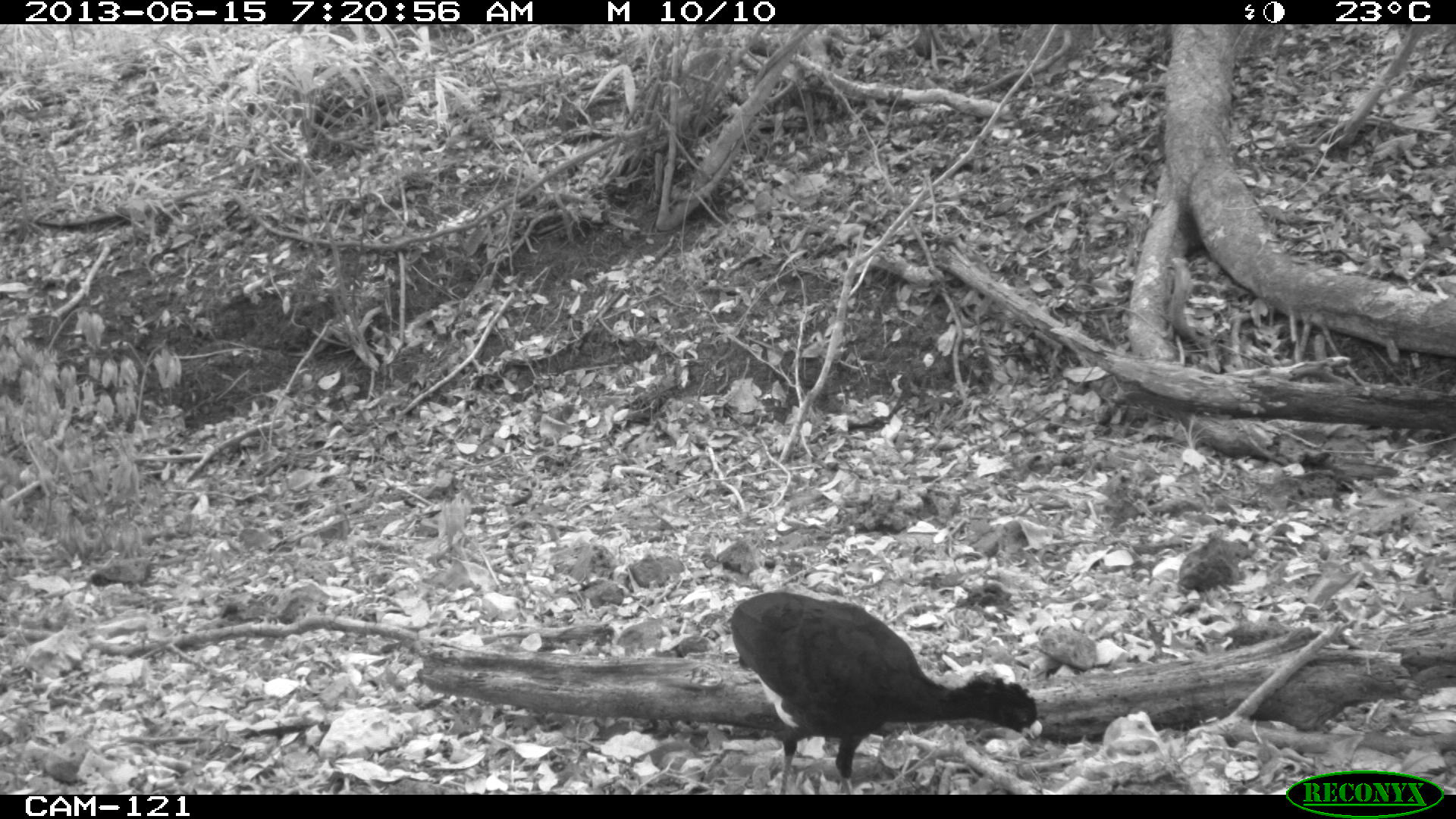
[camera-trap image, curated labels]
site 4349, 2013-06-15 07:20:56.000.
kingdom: Animalia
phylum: Chordata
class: Aves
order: Galliformes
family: Cracidae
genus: Crax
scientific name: Crax rubra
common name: great curassow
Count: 1.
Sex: male.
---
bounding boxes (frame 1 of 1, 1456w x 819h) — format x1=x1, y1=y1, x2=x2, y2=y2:
crax rubra: x1=729, y1=590, x2=1042, y2=794; x1=1177, y1=538, x2=1252, y2=600